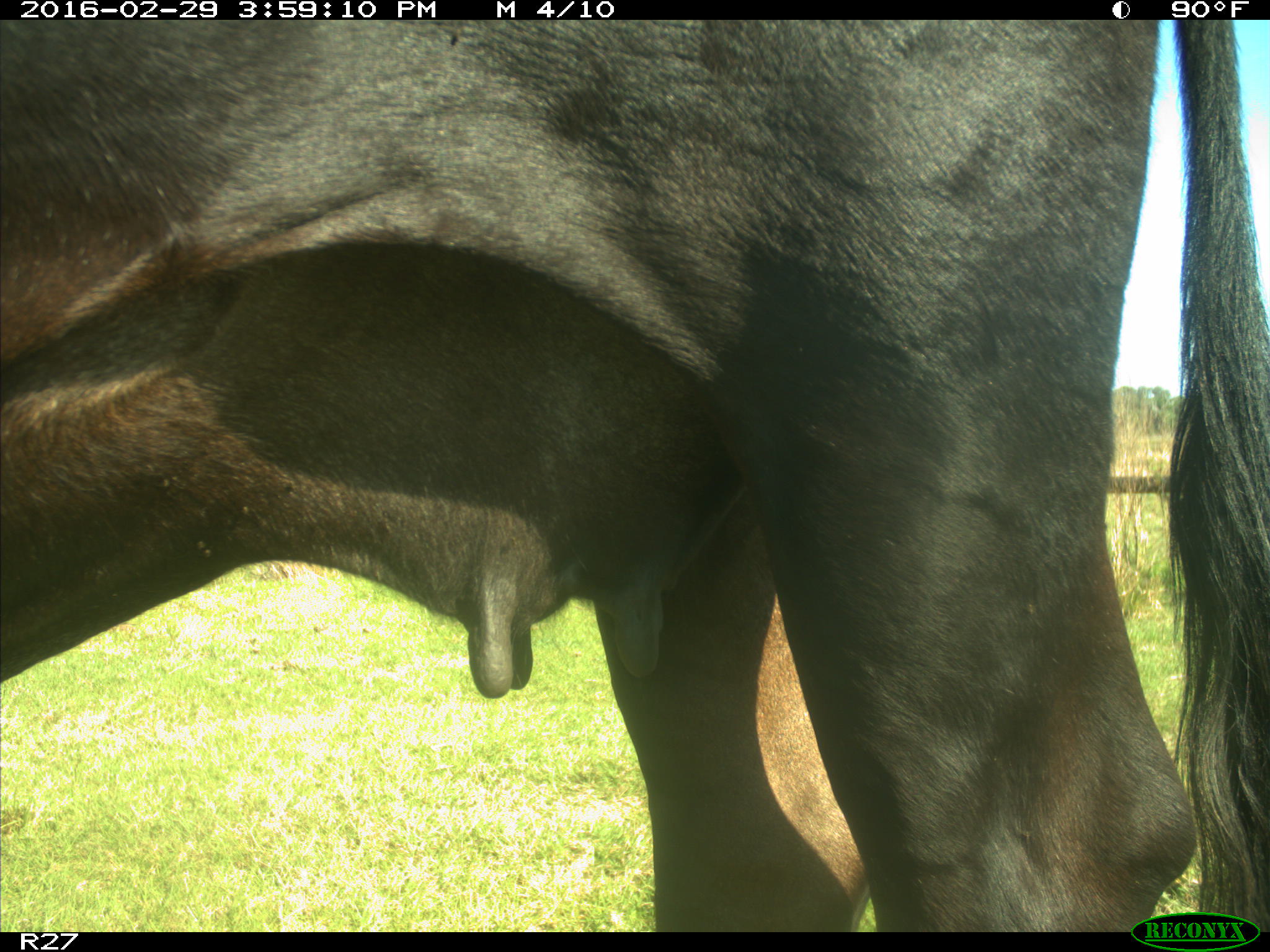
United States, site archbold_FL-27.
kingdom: Animalia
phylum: Chordata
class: Mammalia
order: Artiodactyla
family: Bovidae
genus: Bos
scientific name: Bos taurus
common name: domestic cow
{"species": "Bos taurus (domestic cow)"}